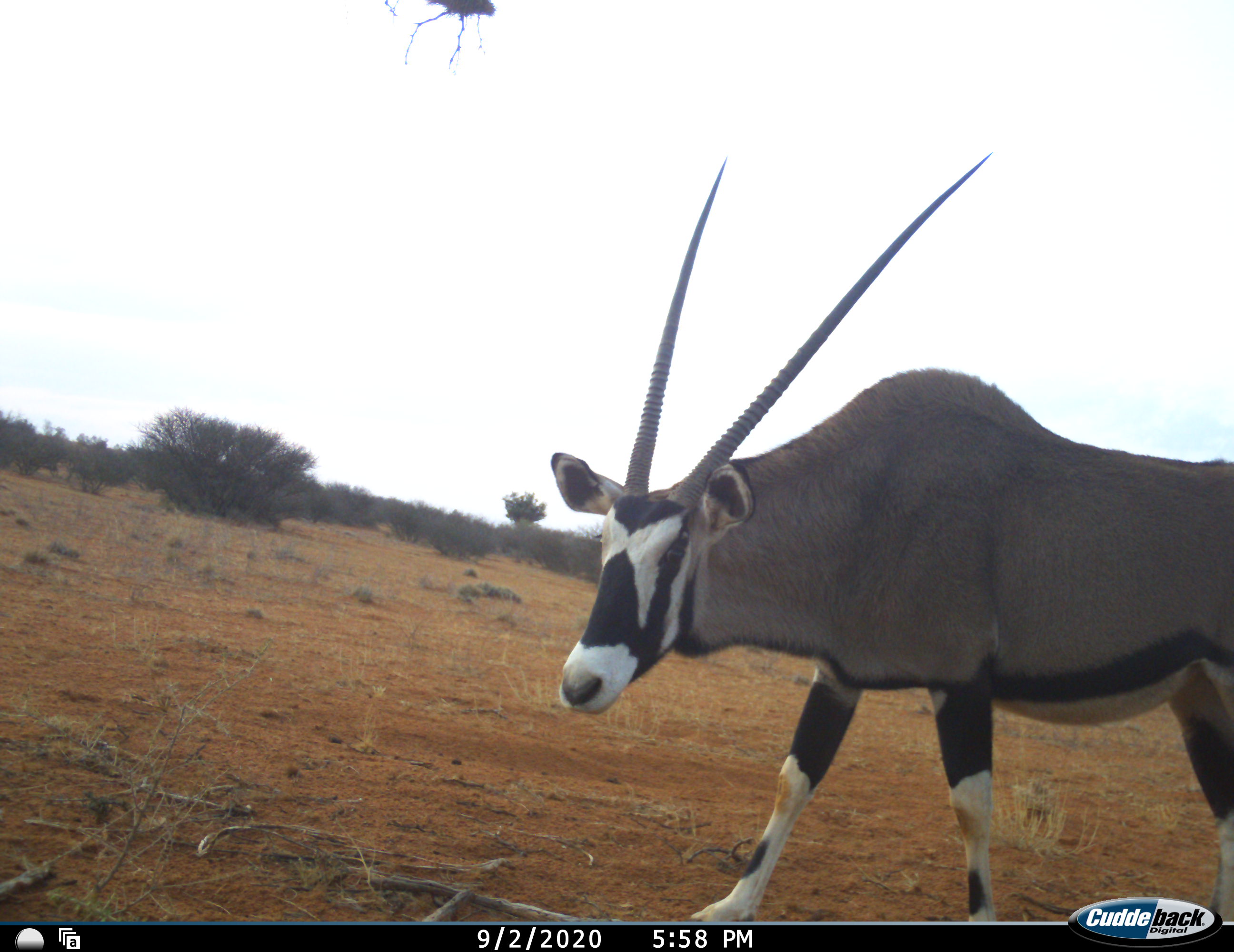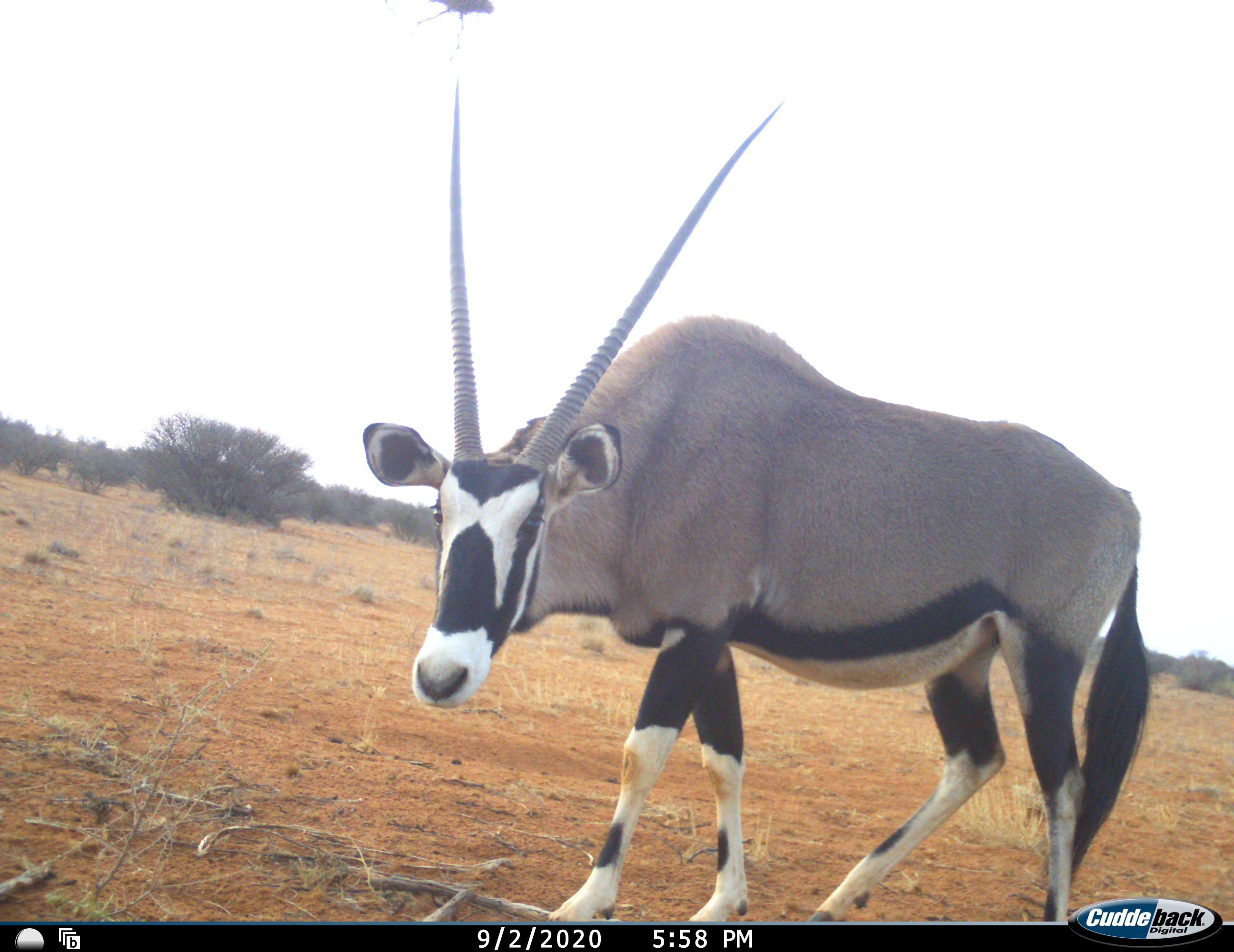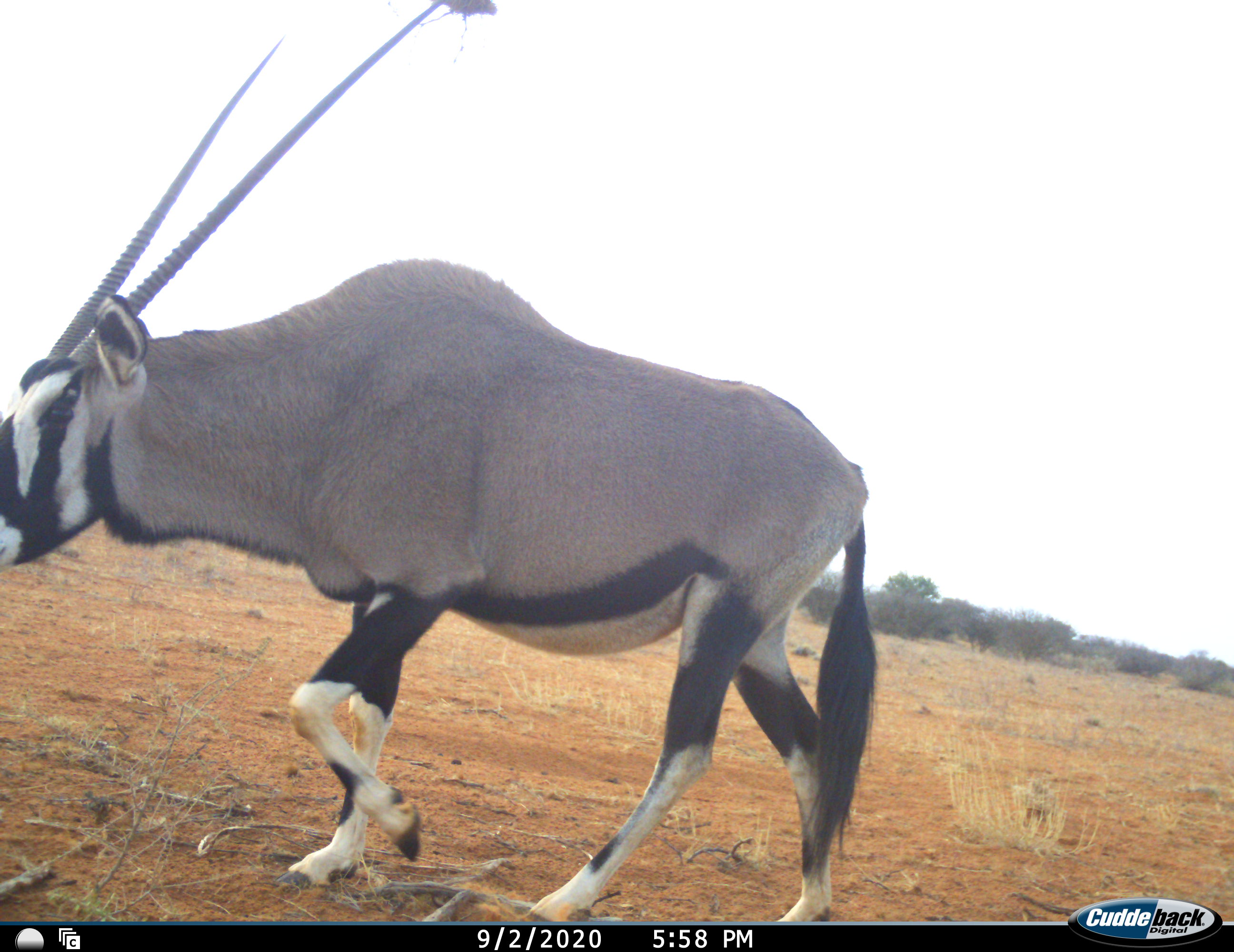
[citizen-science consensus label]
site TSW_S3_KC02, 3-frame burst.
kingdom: Animalia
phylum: Chordata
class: Mammalia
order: Artiodactyla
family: Bovidae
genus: Oryx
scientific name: Oryx gazella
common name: gemsbok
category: oryx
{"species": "oryx (gemsbok) (Oryx gazella)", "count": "1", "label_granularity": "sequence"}